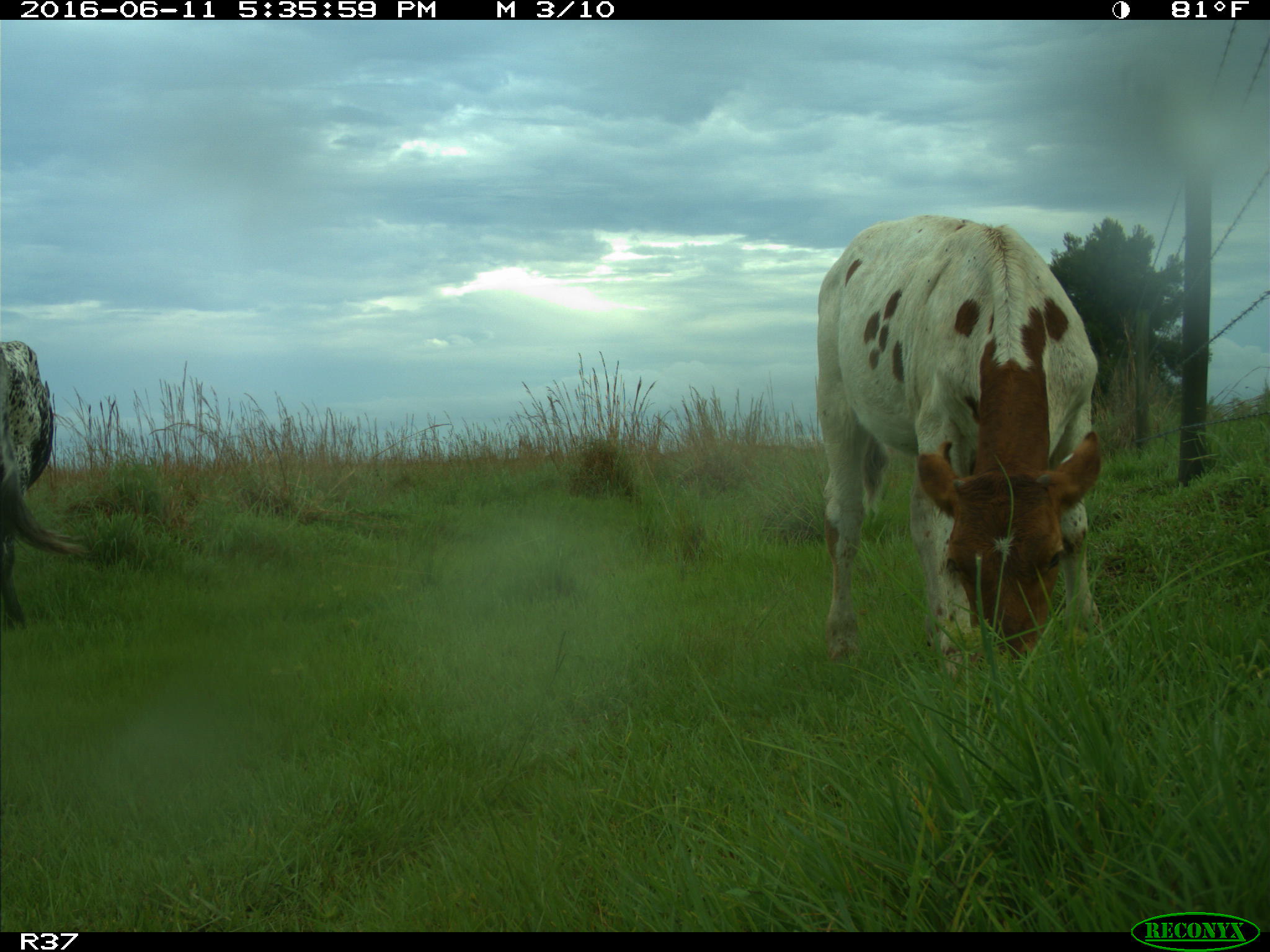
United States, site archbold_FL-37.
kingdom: Animalia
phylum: Chordata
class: Mammalia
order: Artiodactyla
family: Bovidae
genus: Bos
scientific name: Bos taurus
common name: domestic cow